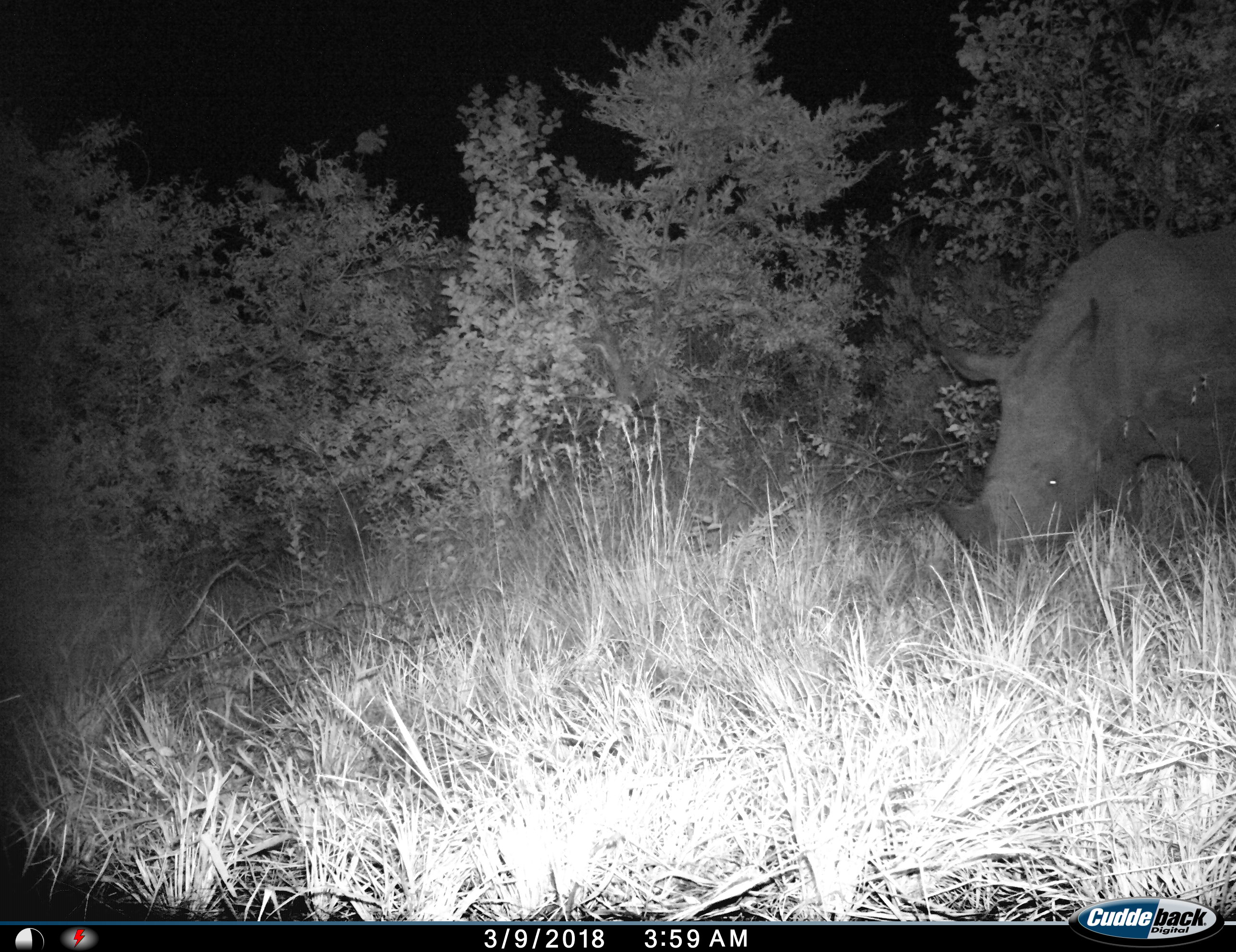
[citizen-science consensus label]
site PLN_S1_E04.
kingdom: Animalia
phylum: Chordata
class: Mammalia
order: Perissodactyla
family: Rhinocerotidae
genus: Diceros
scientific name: Diceros bicornis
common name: black rhinoceros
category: rhinocerosblack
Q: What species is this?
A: Rhinocerosblack (black rhinoceros) (Diceros bicornis).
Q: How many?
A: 1.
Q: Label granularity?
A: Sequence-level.